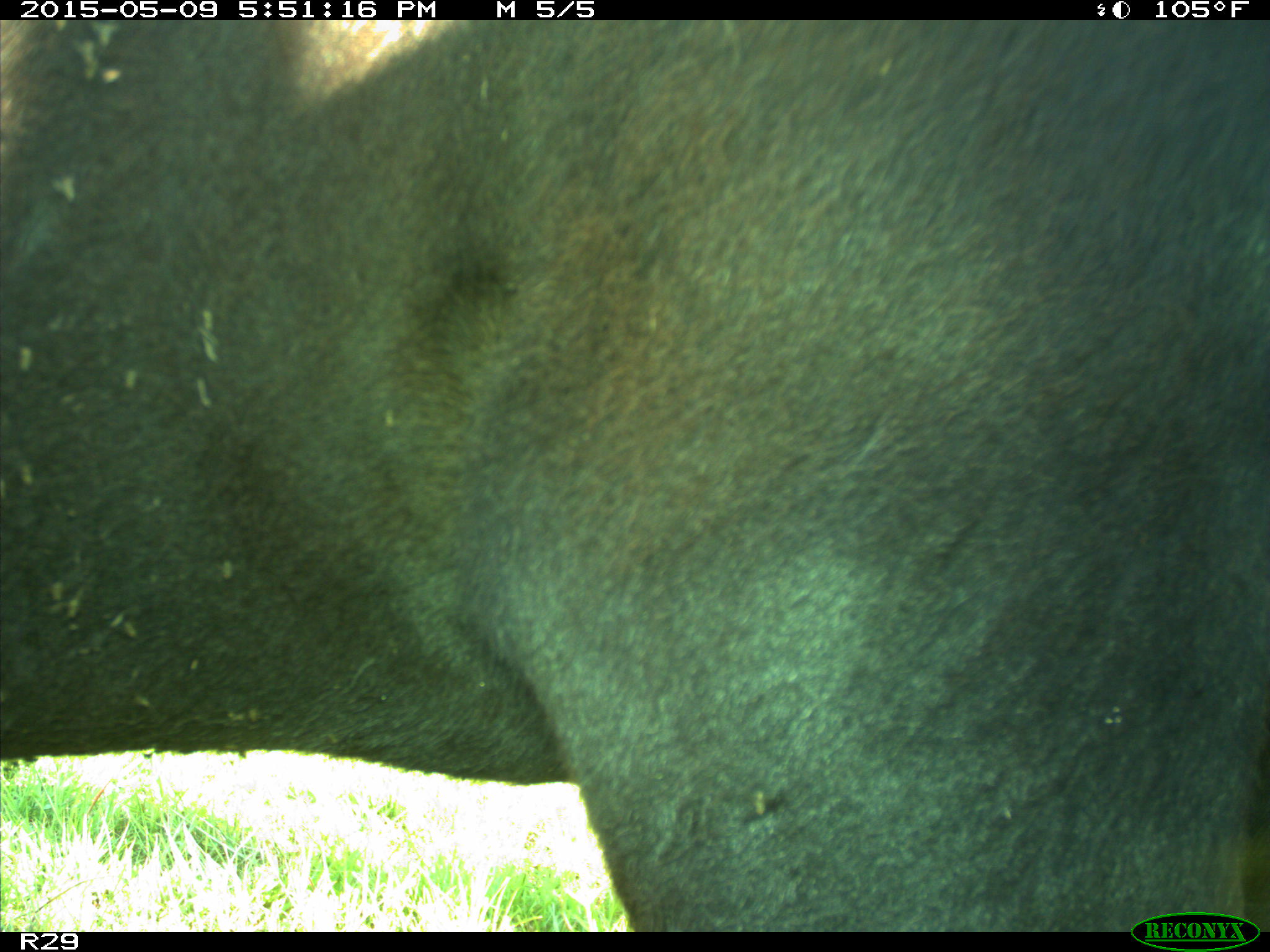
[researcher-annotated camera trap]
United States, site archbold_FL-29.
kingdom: Animalia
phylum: Chordata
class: Mammalia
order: Artiodactyla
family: Bovidae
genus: Bos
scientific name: Bos taurus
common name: domestic cow